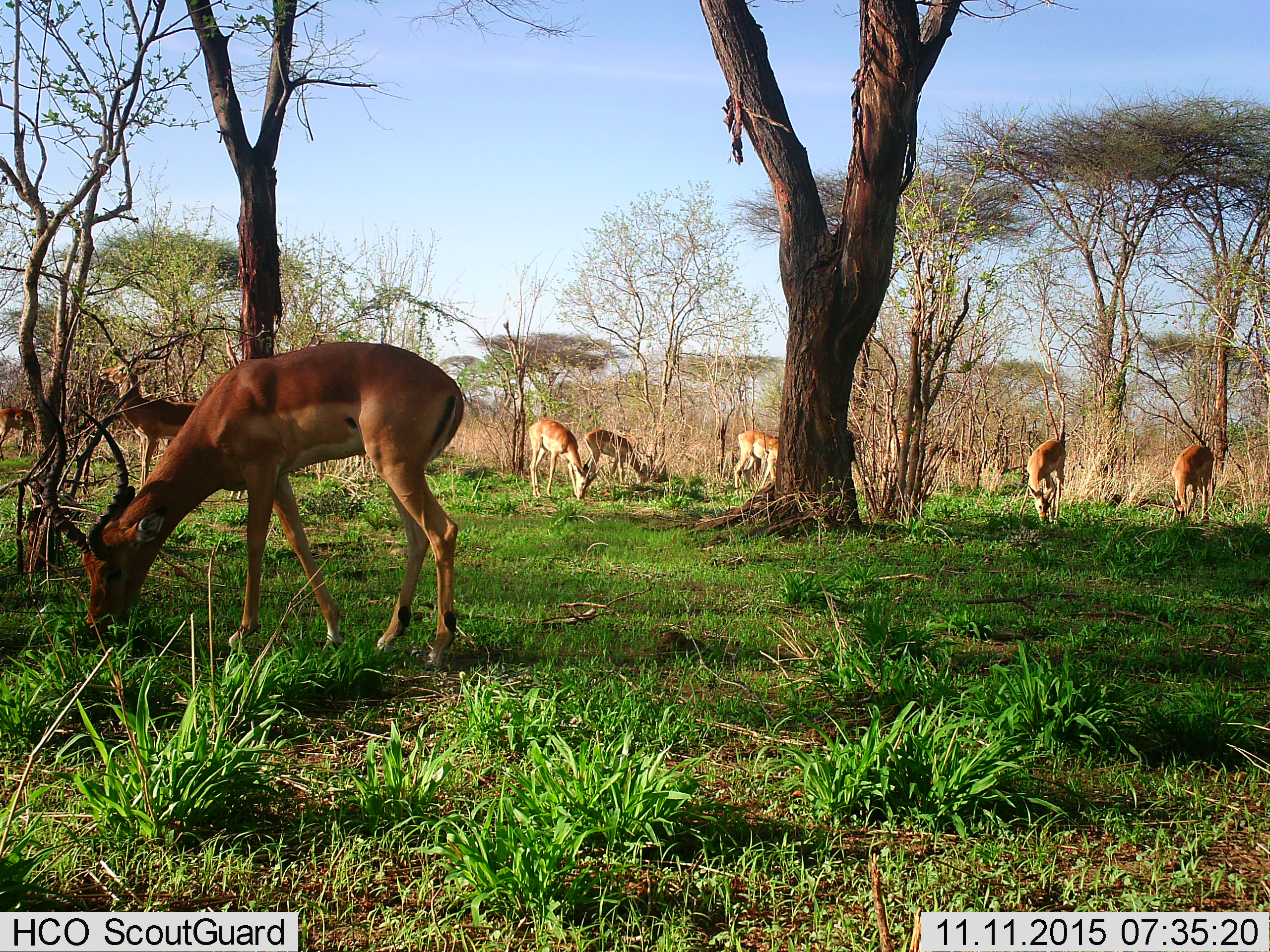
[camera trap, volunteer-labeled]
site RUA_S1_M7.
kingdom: Animalia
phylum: Chordata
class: Mammalia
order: Artiodactyla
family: Bovidae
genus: Aepyceros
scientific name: Aepyceros melampus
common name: impala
Impala (Aepyceros melampus), count 8. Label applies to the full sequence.